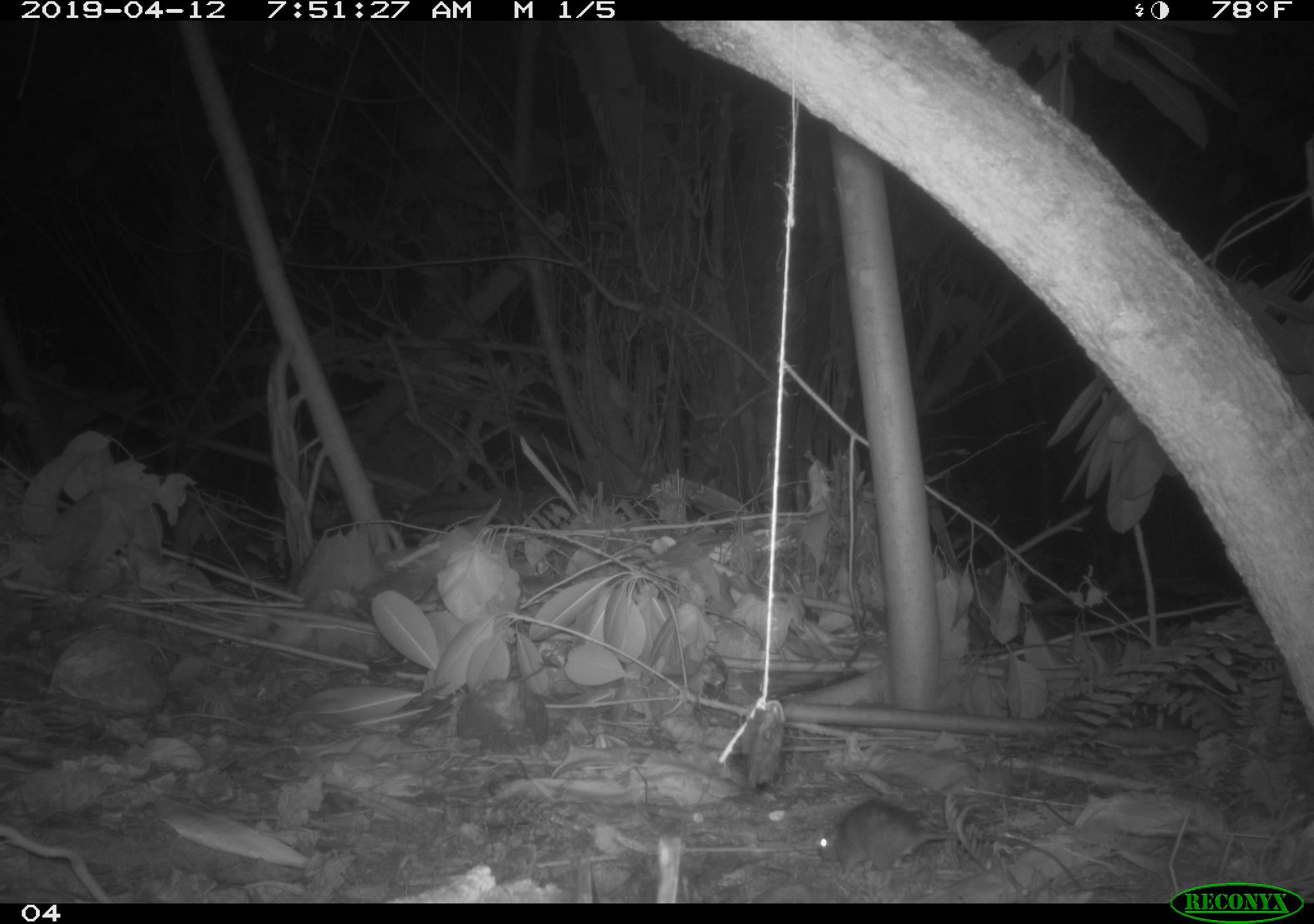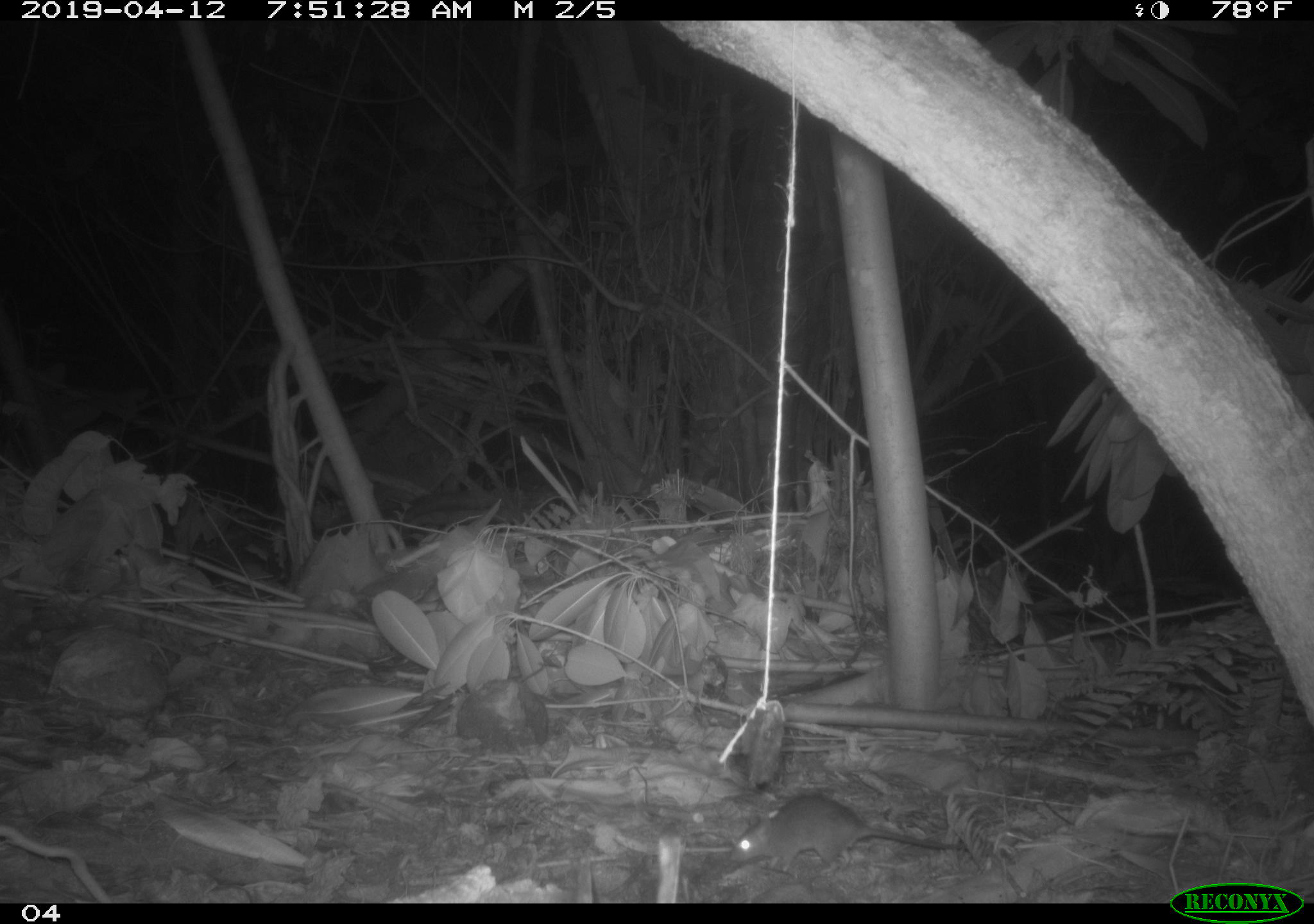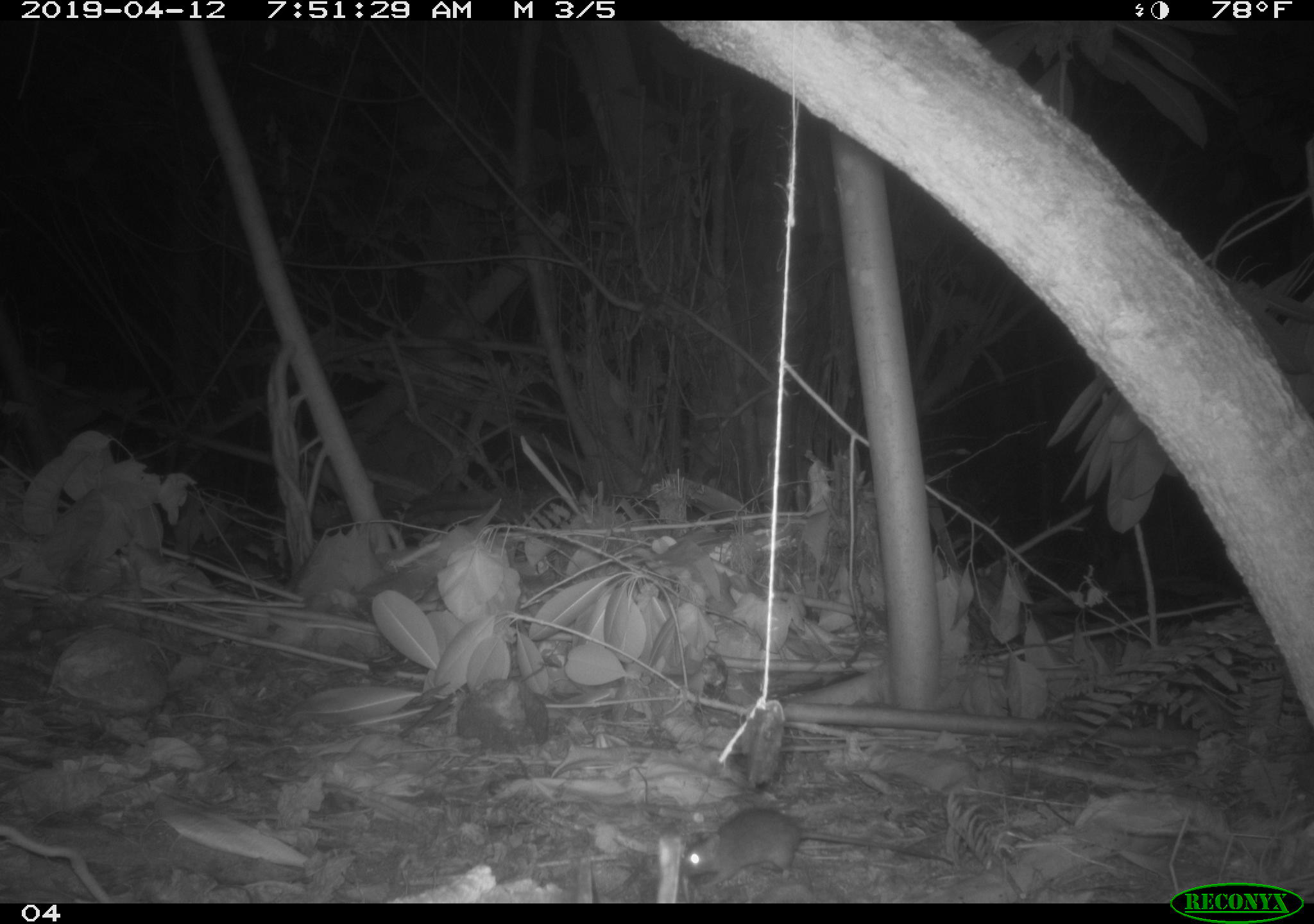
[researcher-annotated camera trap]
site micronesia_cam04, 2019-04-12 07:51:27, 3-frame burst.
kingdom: Animalia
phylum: Chordata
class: Mammalia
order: Rodentia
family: Muridae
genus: Rattus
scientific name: Rattus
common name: rat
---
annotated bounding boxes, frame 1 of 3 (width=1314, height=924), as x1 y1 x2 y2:
rat: 815 798 1032 887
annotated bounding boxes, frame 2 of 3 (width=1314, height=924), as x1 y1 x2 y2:
rat: 728 794 970 882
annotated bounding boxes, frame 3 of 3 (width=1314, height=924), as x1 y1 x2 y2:
rat: 678 807 940 893